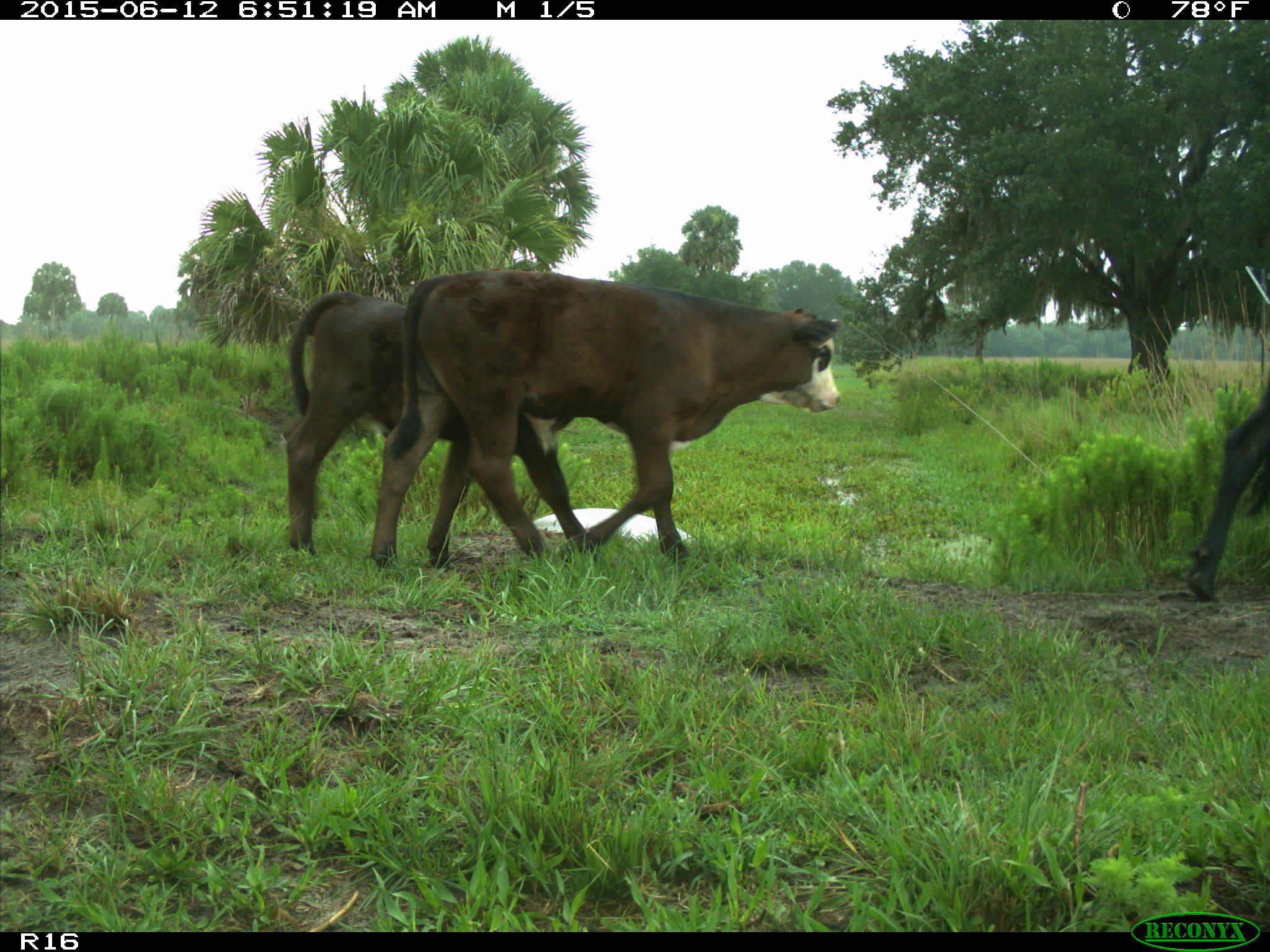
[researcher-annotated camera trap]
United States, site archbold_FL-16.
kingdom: Animalia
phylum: Chordata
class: Mammalia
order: Artiodactyla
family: Bovidae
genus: Bos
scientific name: Bos taurus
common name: domestic cow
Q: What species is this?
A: Bos taurus (domestic cow).